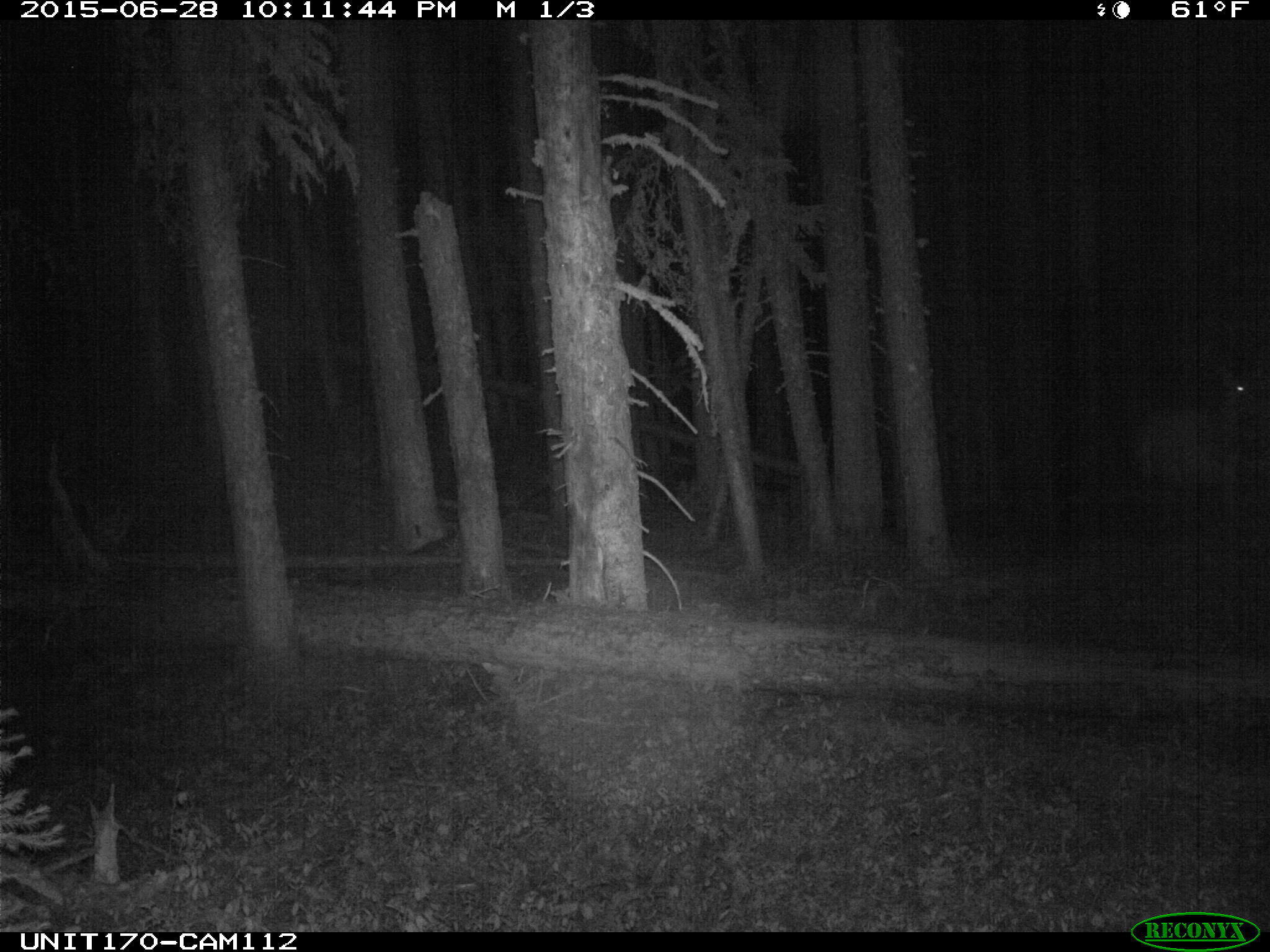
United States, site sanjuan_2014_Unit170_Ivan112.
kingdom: Animalia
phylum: Chordata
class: Mammalia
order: Artiodactyla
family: Cervidae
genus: Cervus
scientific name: Cervus elaphus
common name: red deer